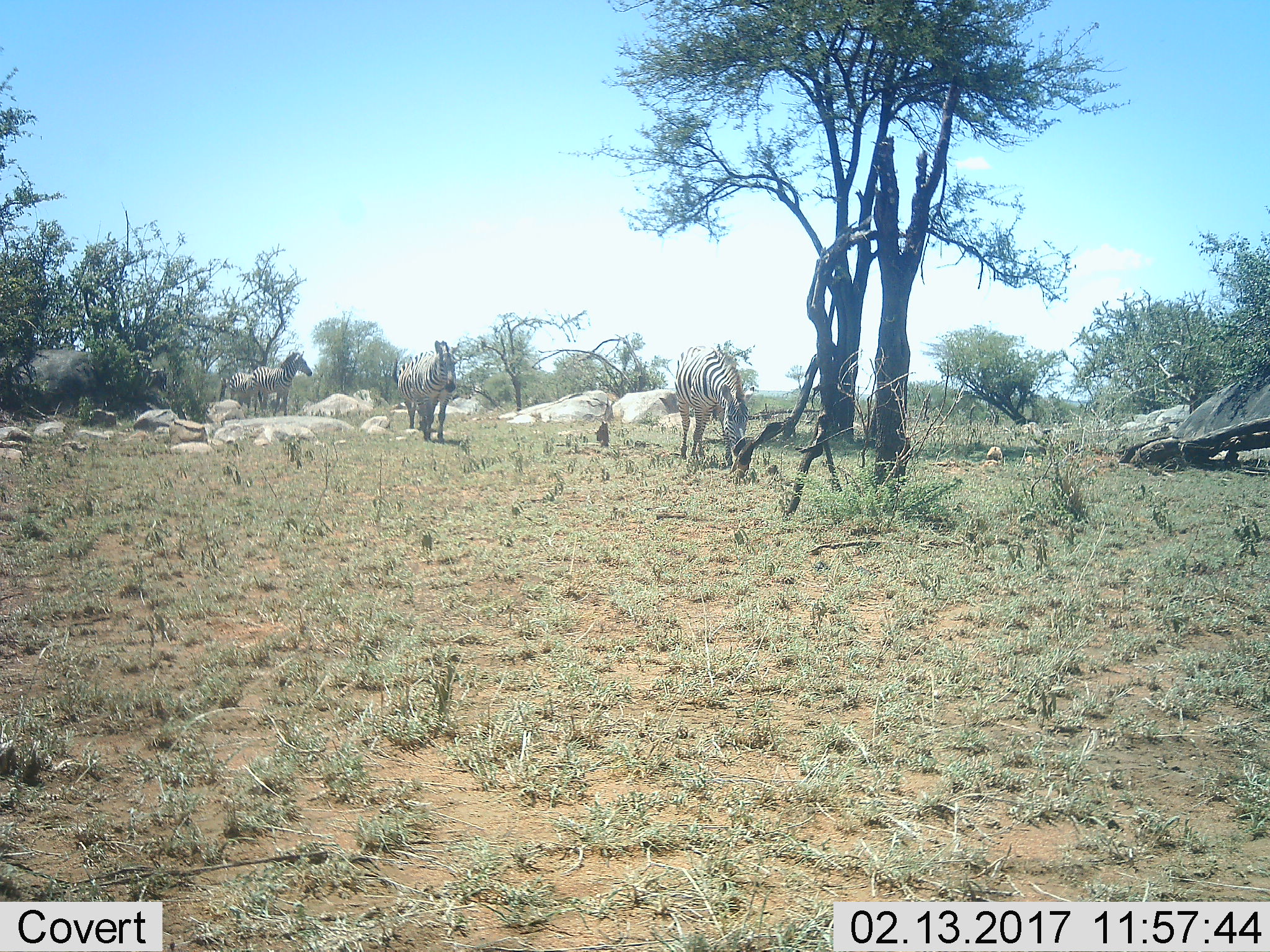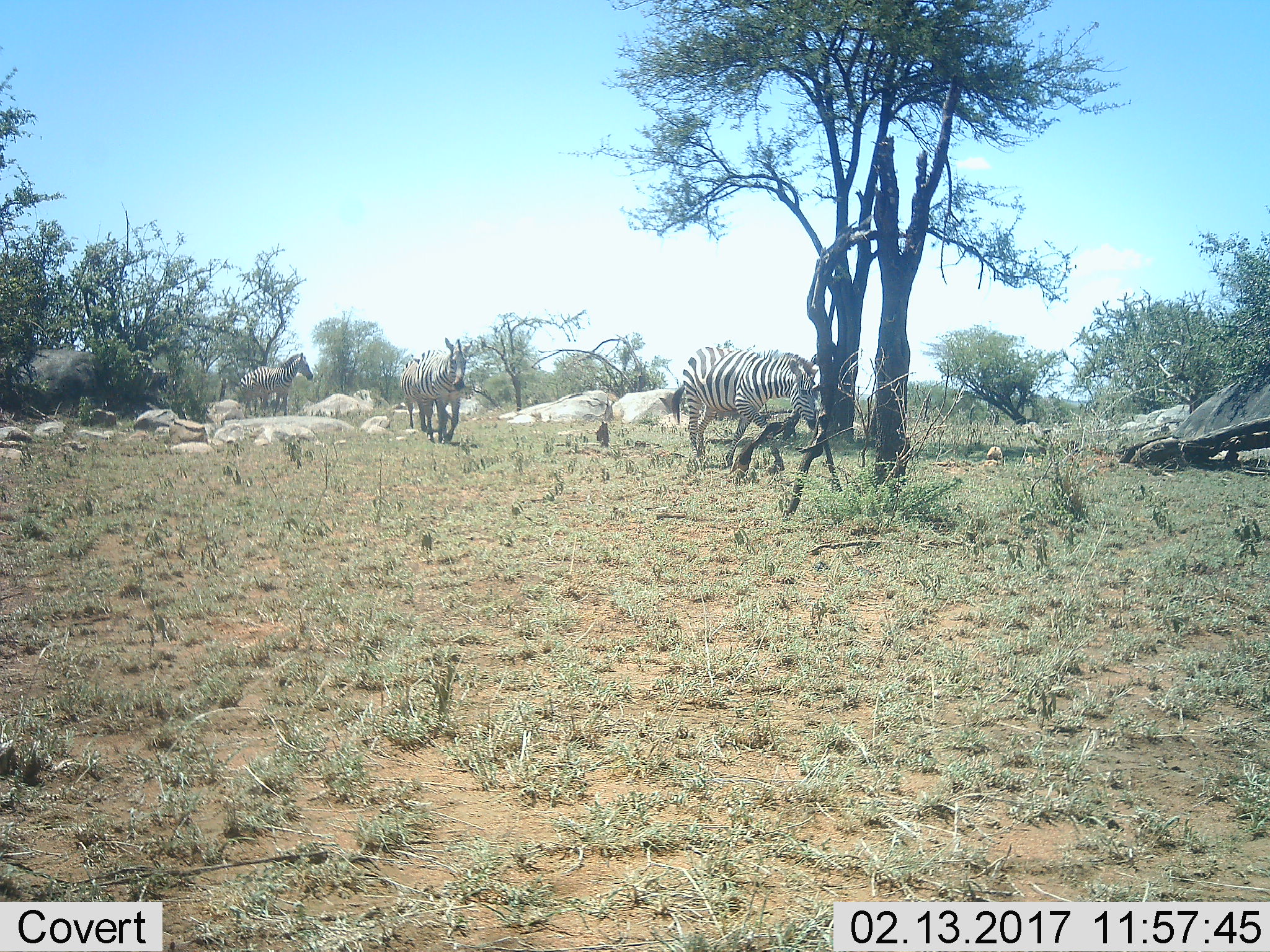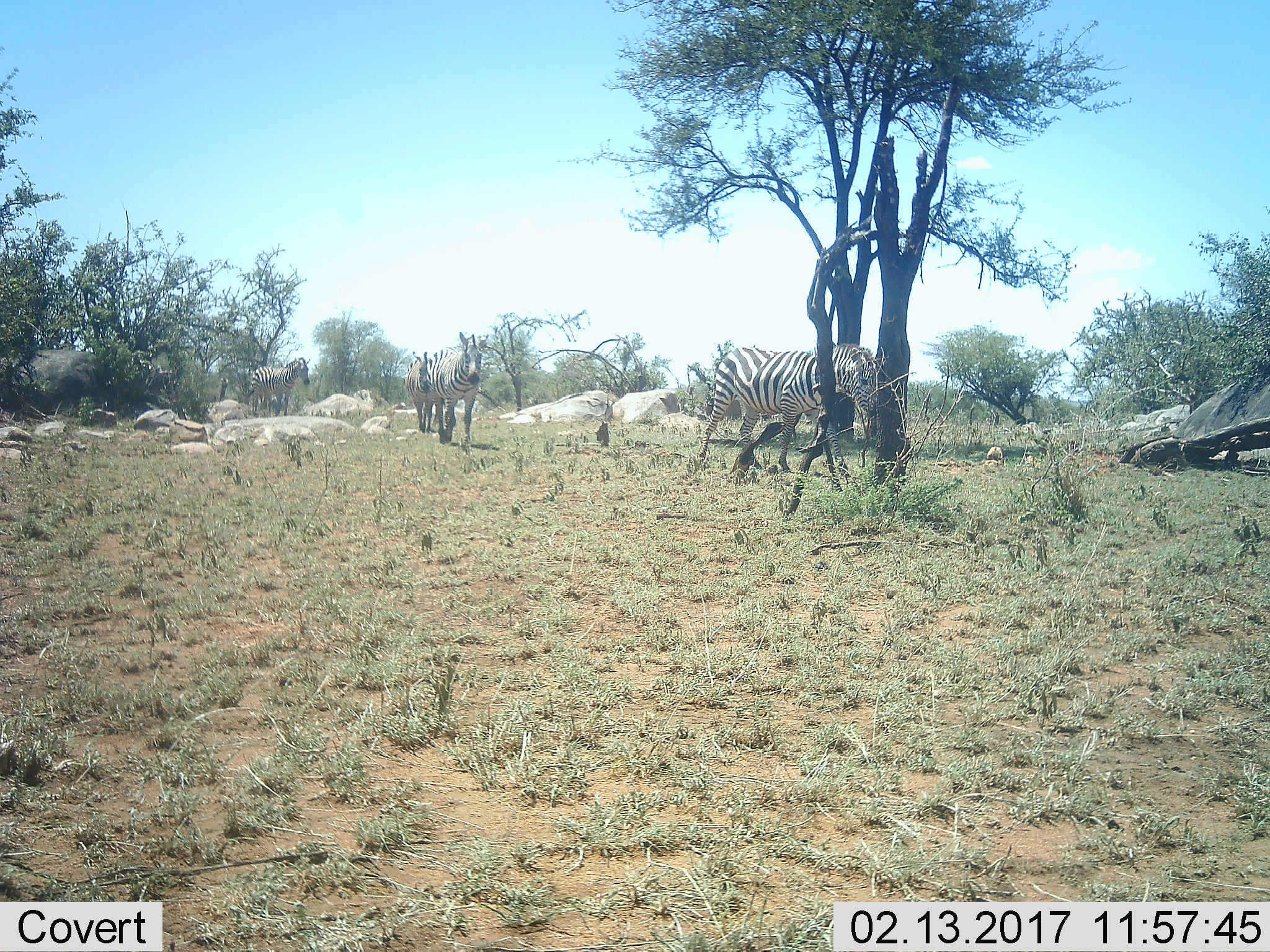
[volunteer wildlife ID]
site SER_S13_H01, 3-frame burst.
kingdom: Animalia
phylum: Chordata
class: Mammalia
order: Perissodactyla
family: Equidae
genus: Equus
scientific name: Equus quagga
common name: plains zebra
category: zebraplains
Zebraplains (plains zebra) (Equus quagga), count 4. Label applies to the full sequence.